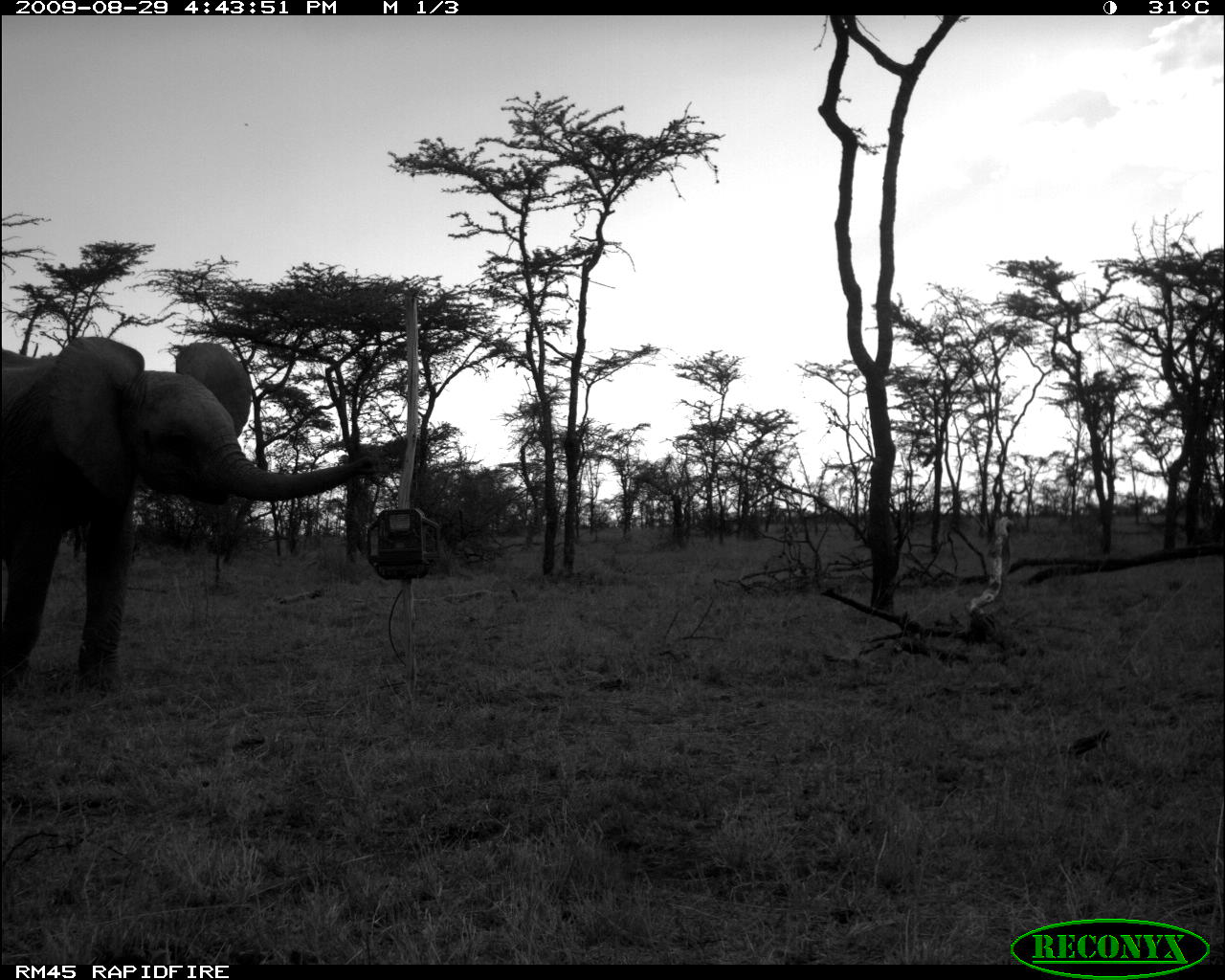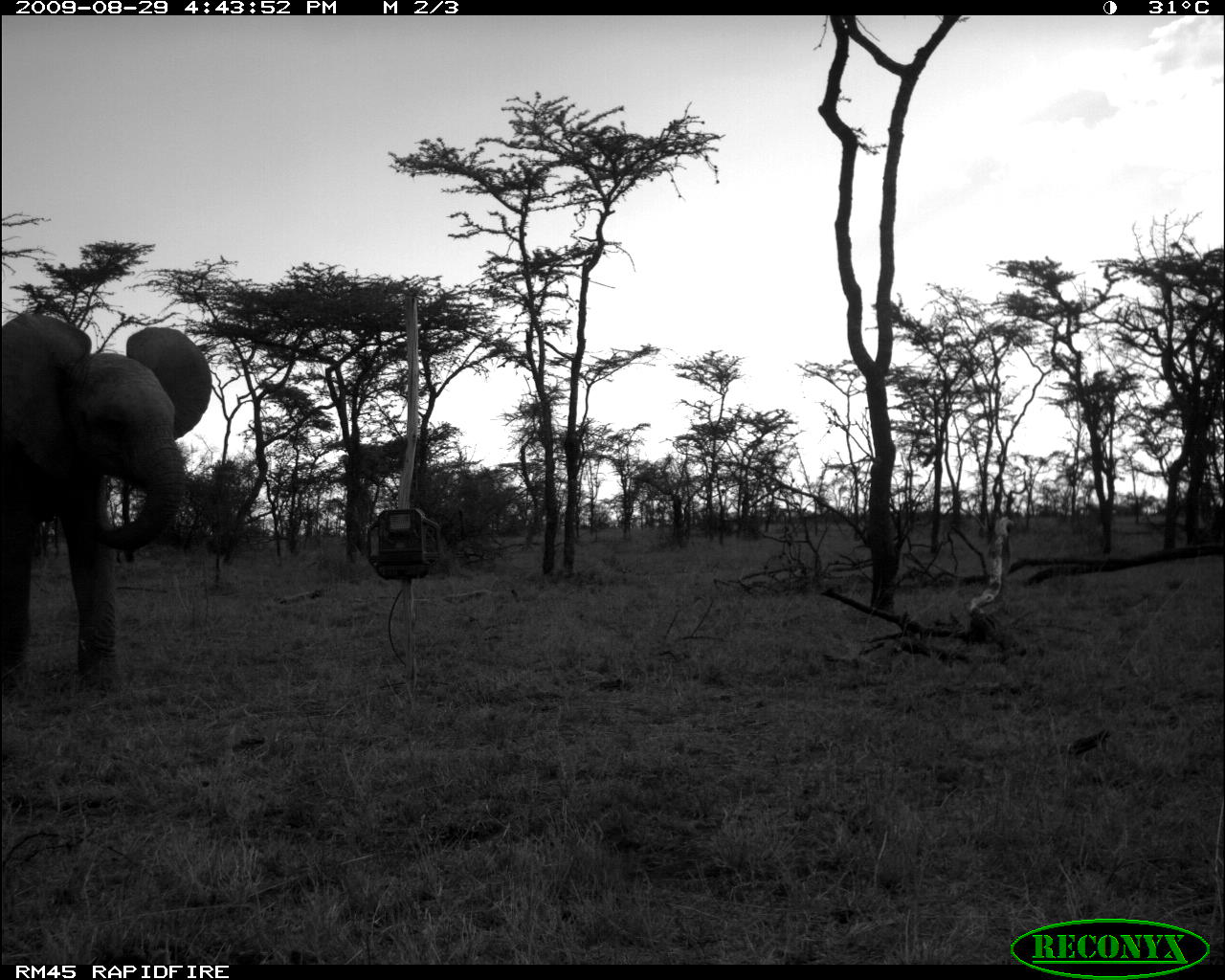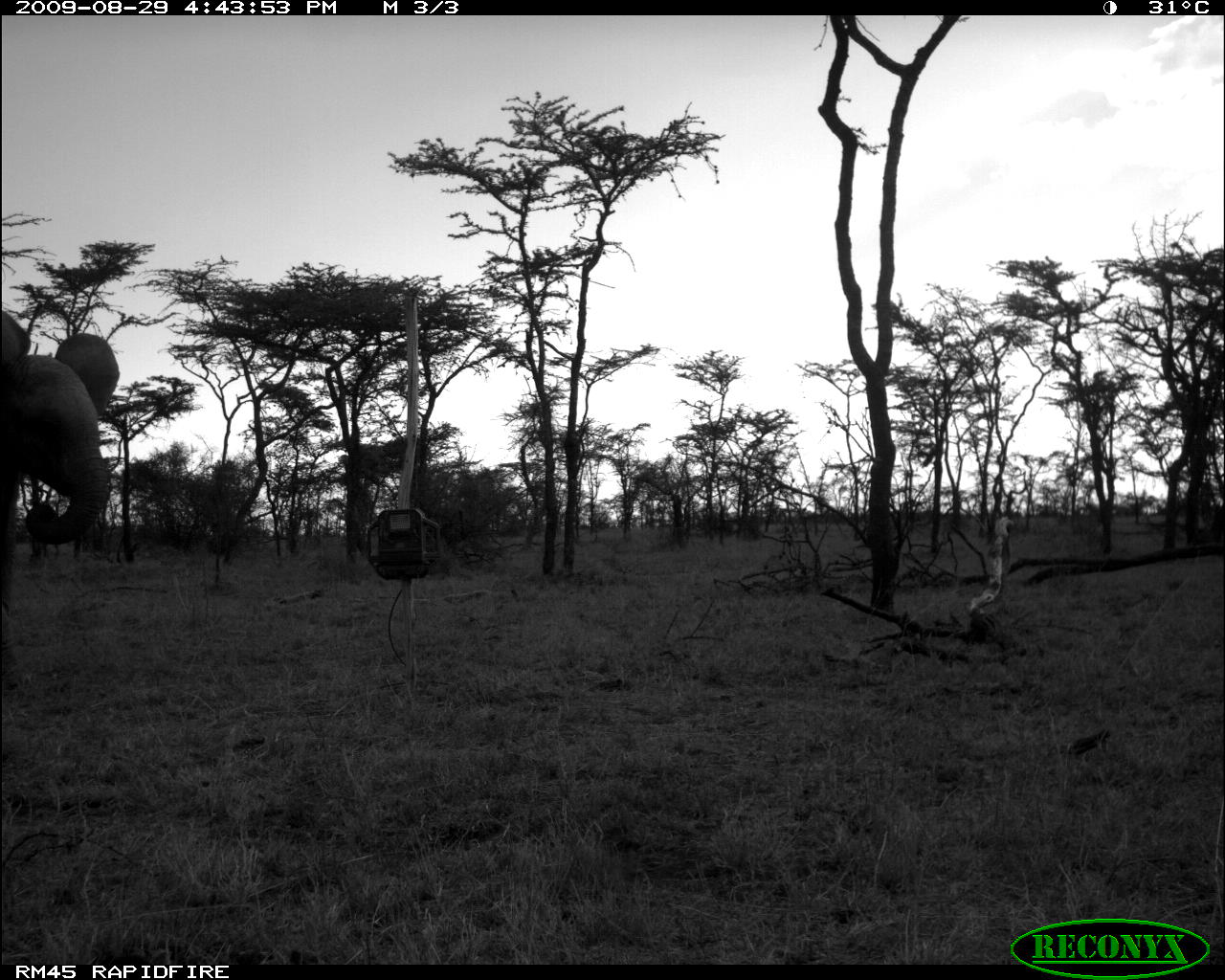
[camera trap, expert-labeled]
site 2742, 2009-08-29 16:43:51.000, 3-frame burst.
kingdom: Animalia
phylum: Chordata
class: Mammalia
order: Proboscidea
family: Elephantidae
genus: Loxodonta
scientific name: Loxodonta africana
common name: african bush elephant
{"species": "Loxodonta africana (african bush elephant)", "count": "1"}